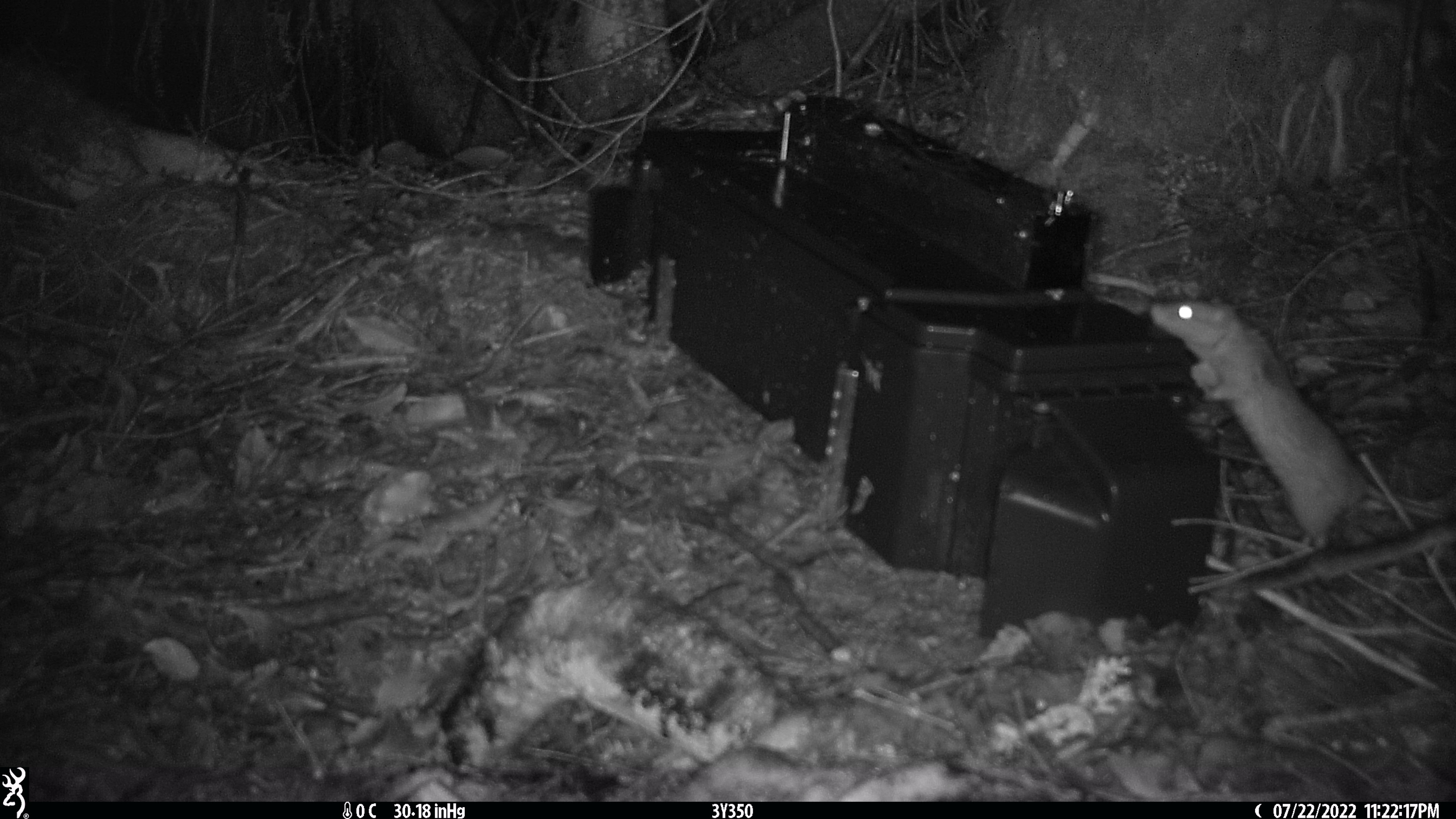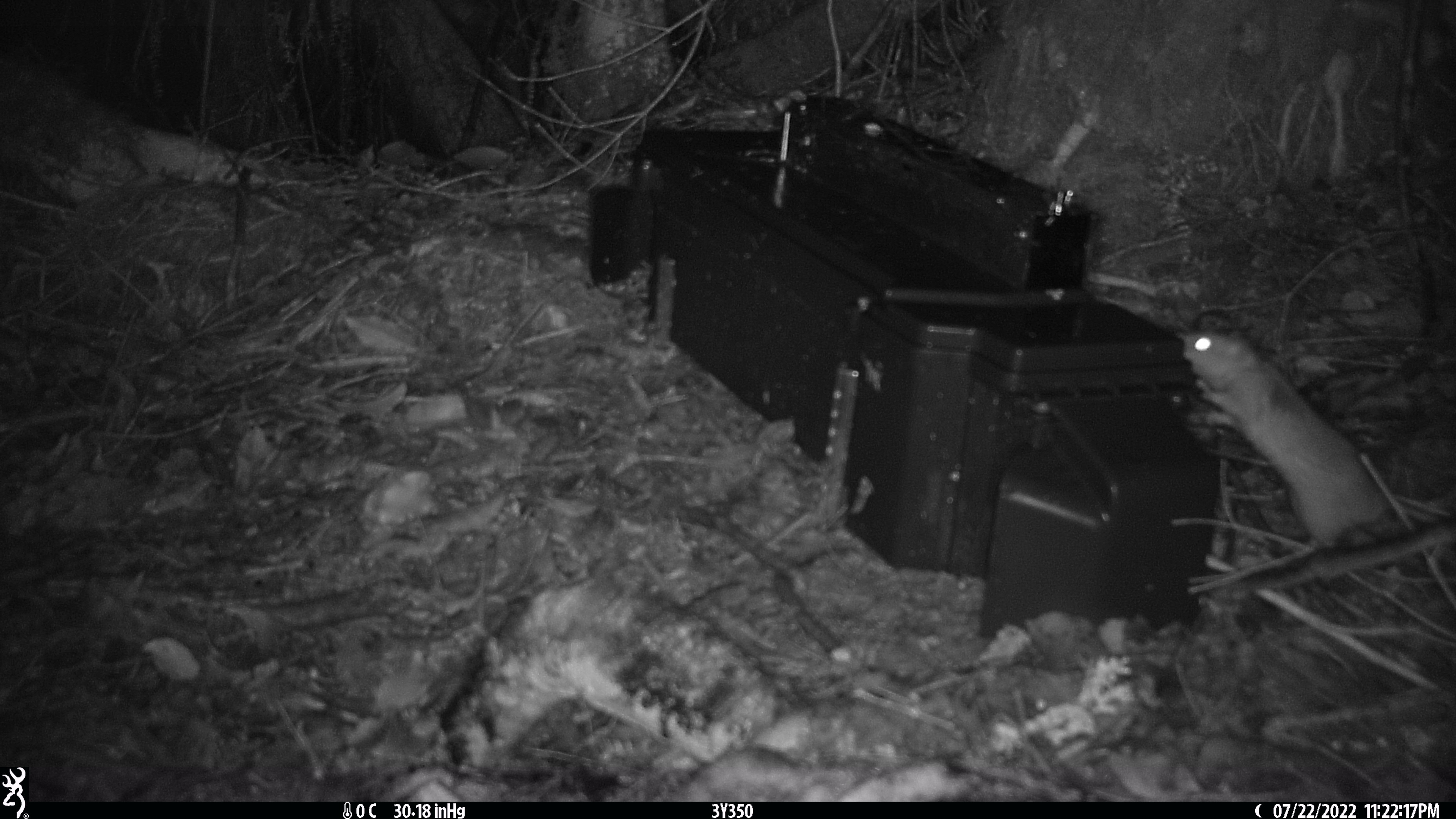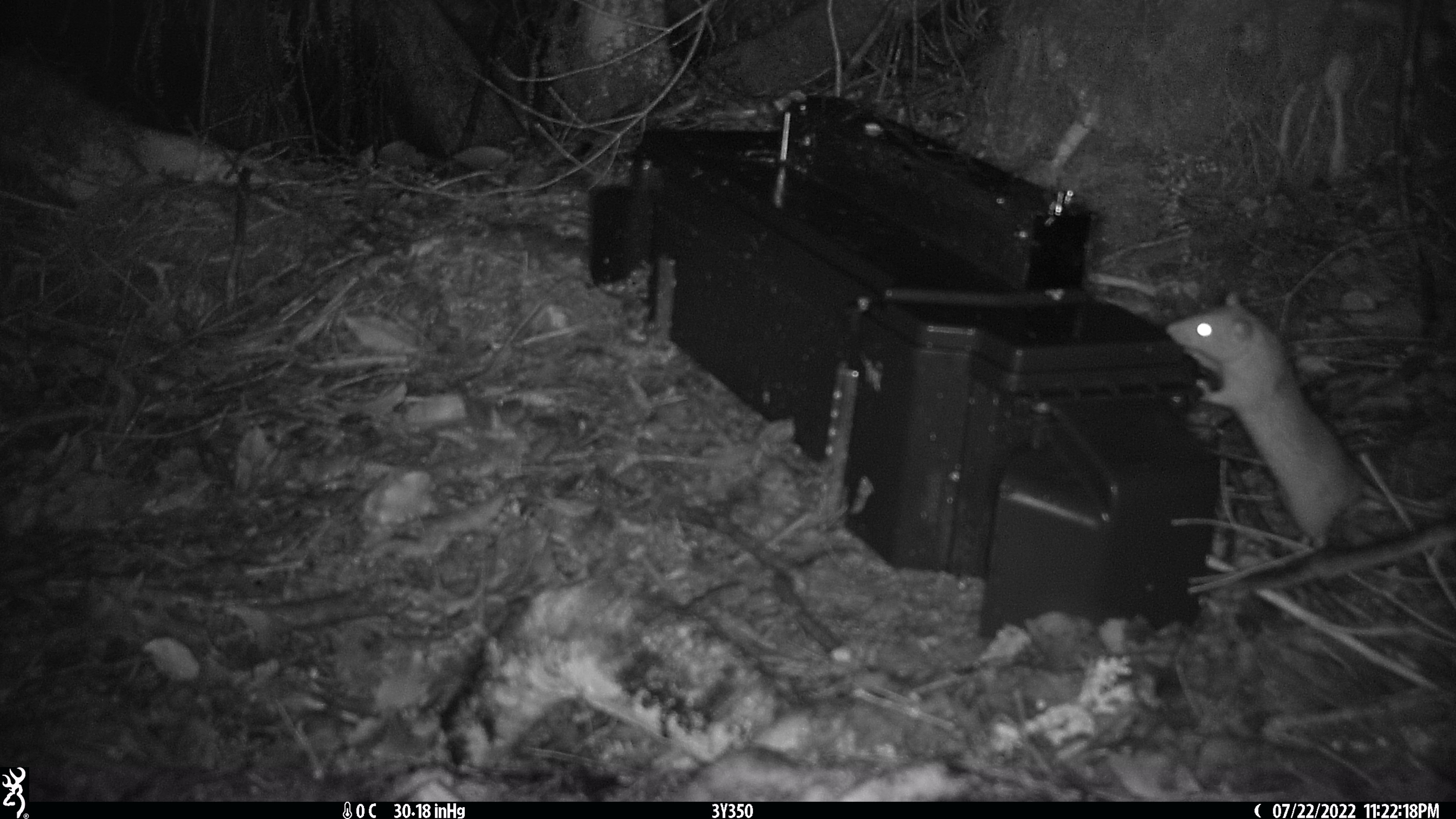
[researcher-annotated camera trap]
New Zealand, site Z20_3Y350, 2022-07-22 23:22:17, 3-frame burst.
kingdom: Animalia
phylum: Chordata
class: Mammalia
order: Rodentia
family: Muridae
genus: Rattus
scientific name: Rattus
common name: rat